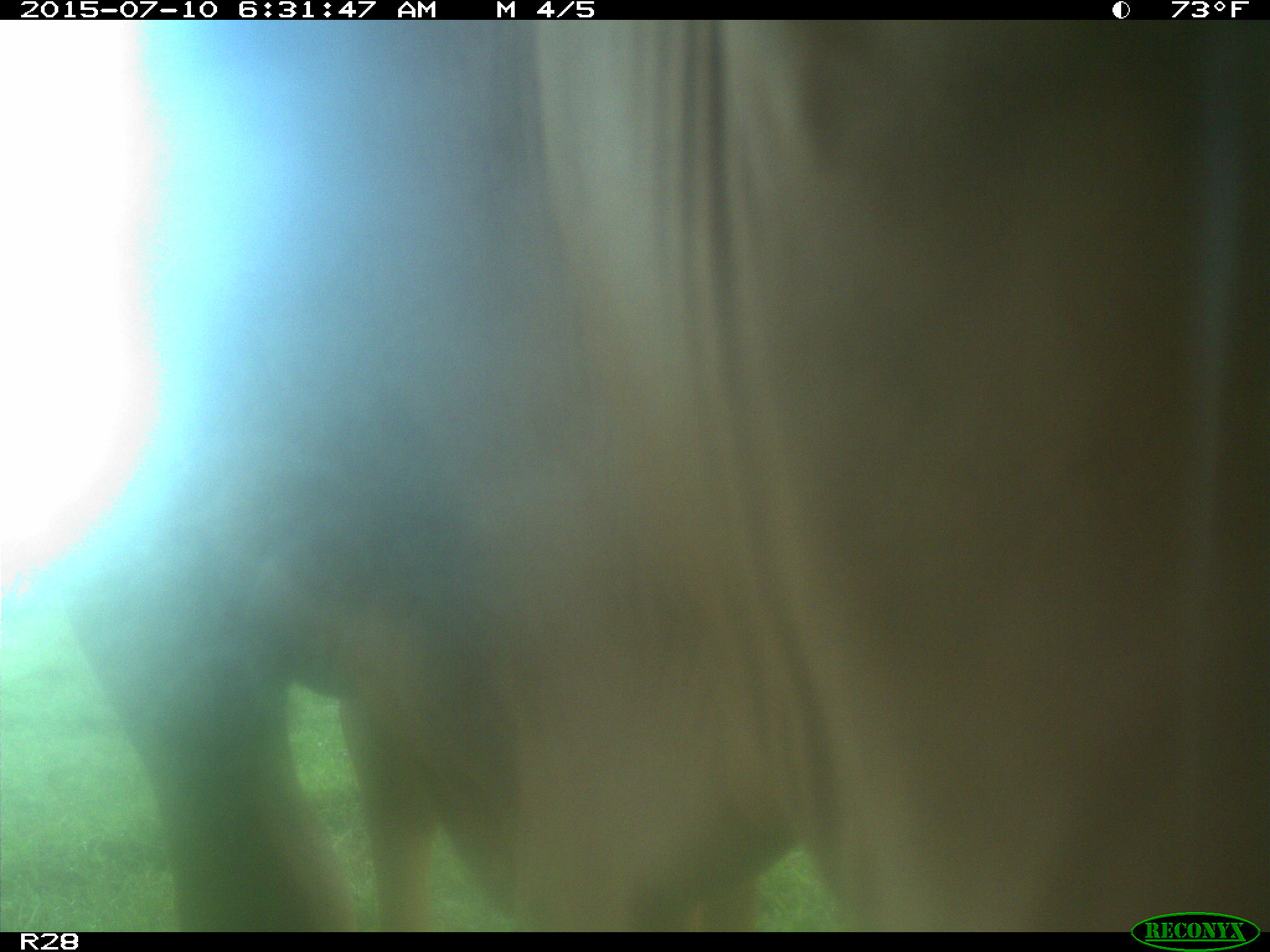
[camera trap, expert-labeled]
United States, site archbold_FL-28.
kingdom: Animalia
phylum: Chordata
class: Mammalia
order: Artiodactyla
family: Bovidae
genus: Bos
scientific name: Bos taurus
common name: domestic cow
Bos taurus (domestic cow).